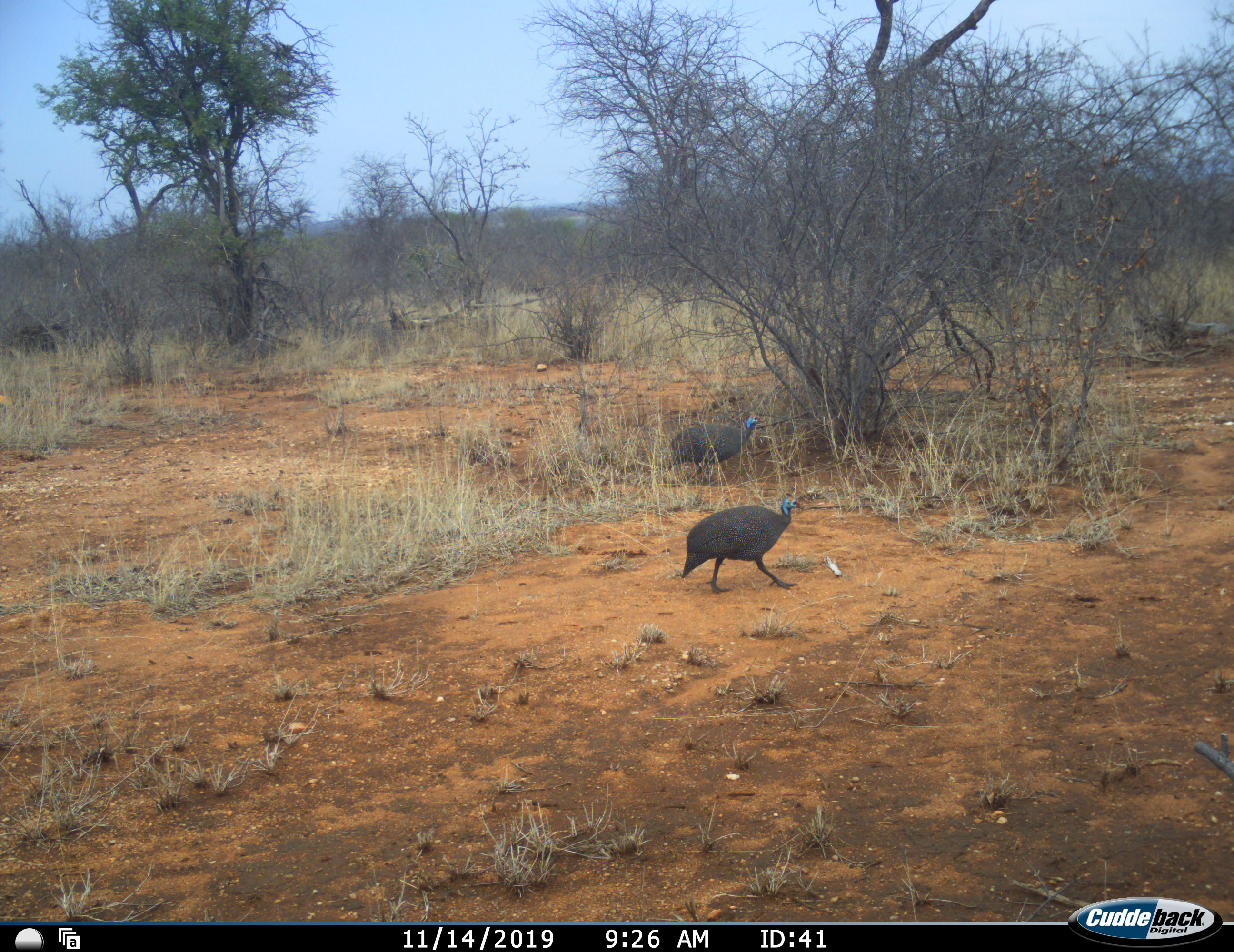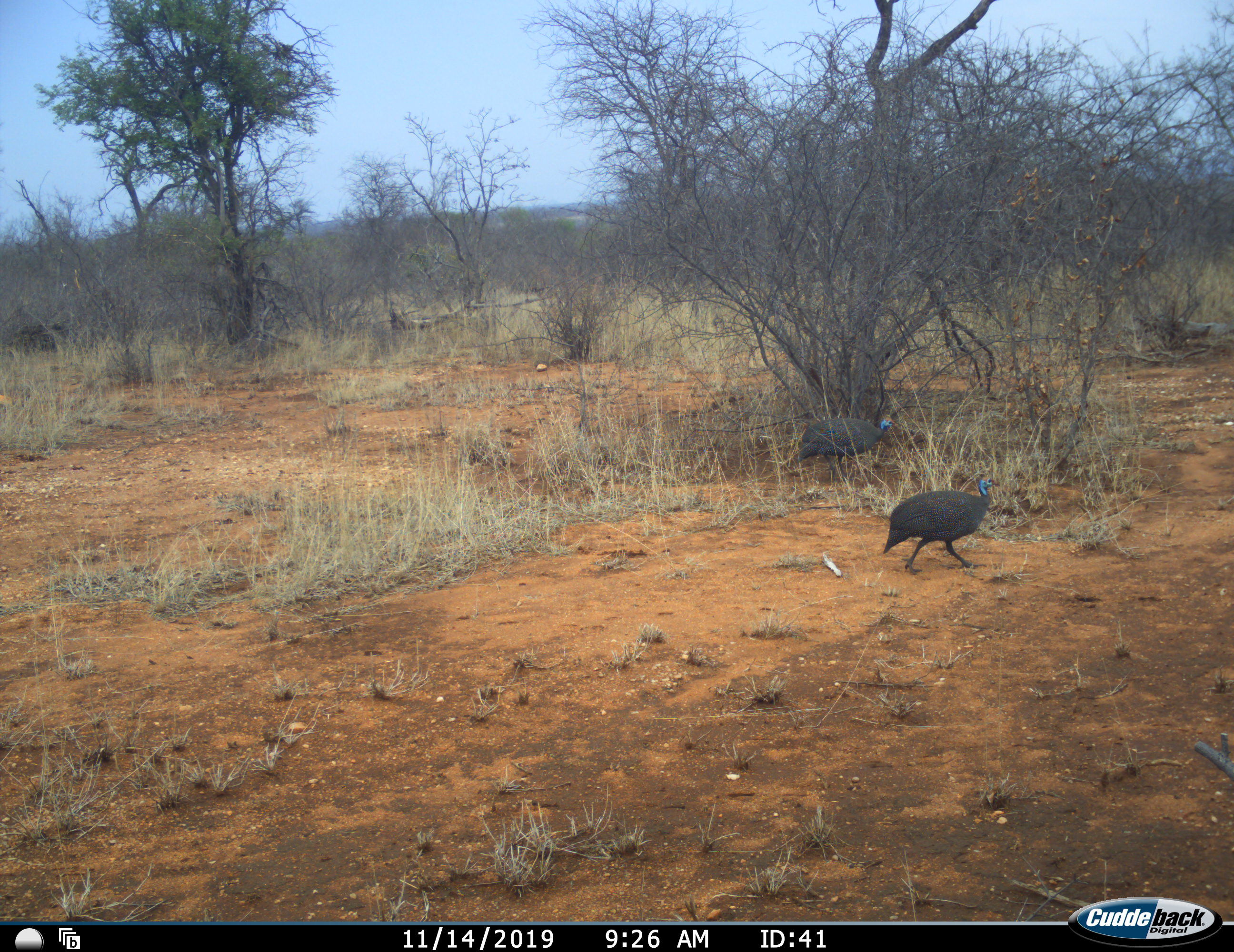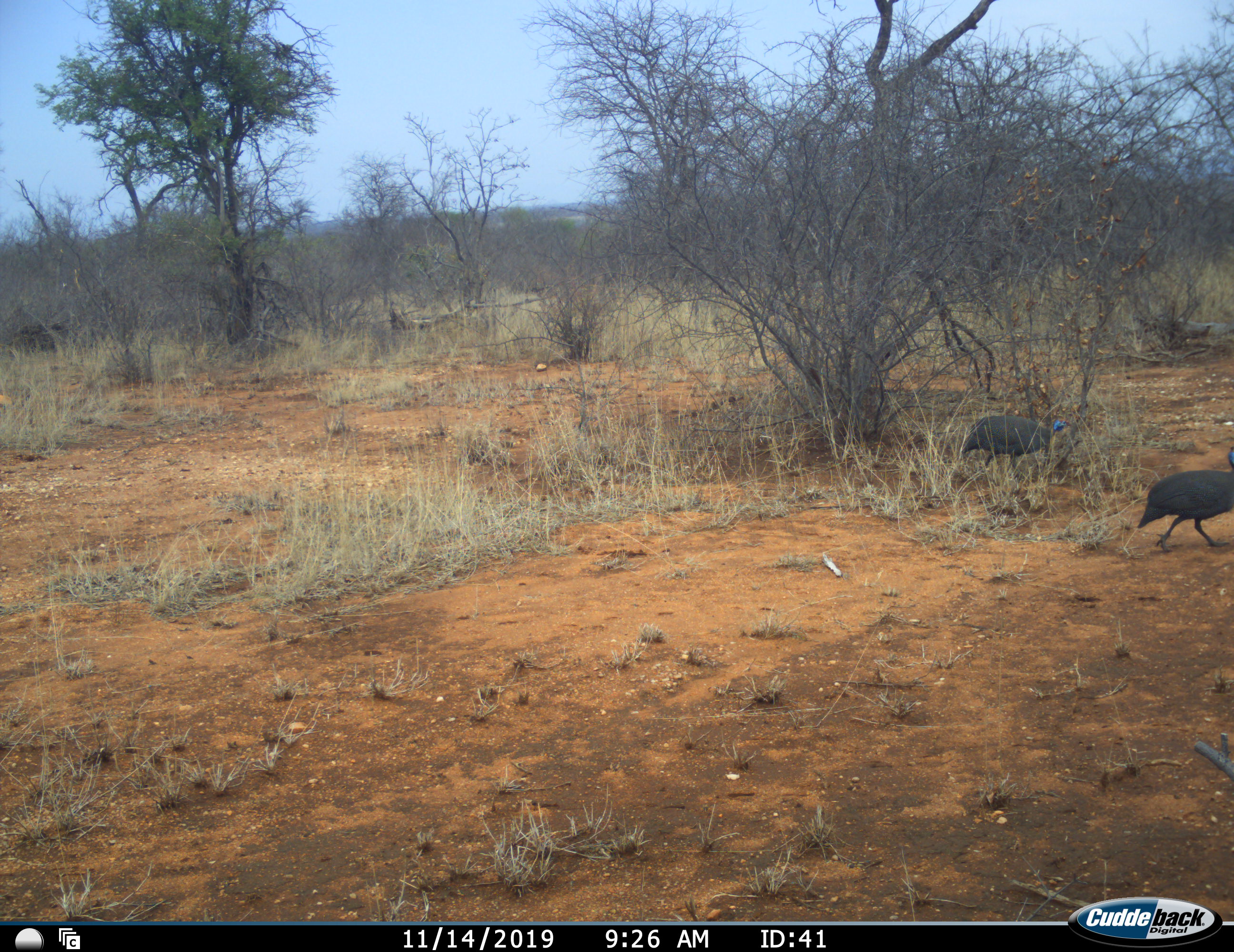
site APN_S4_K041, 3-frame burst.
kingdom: Animalia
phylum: Chordata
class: Aves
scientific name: Aves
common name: bird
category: birdother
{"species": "birdother (bird) (Aves)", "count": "2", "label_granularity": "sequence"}